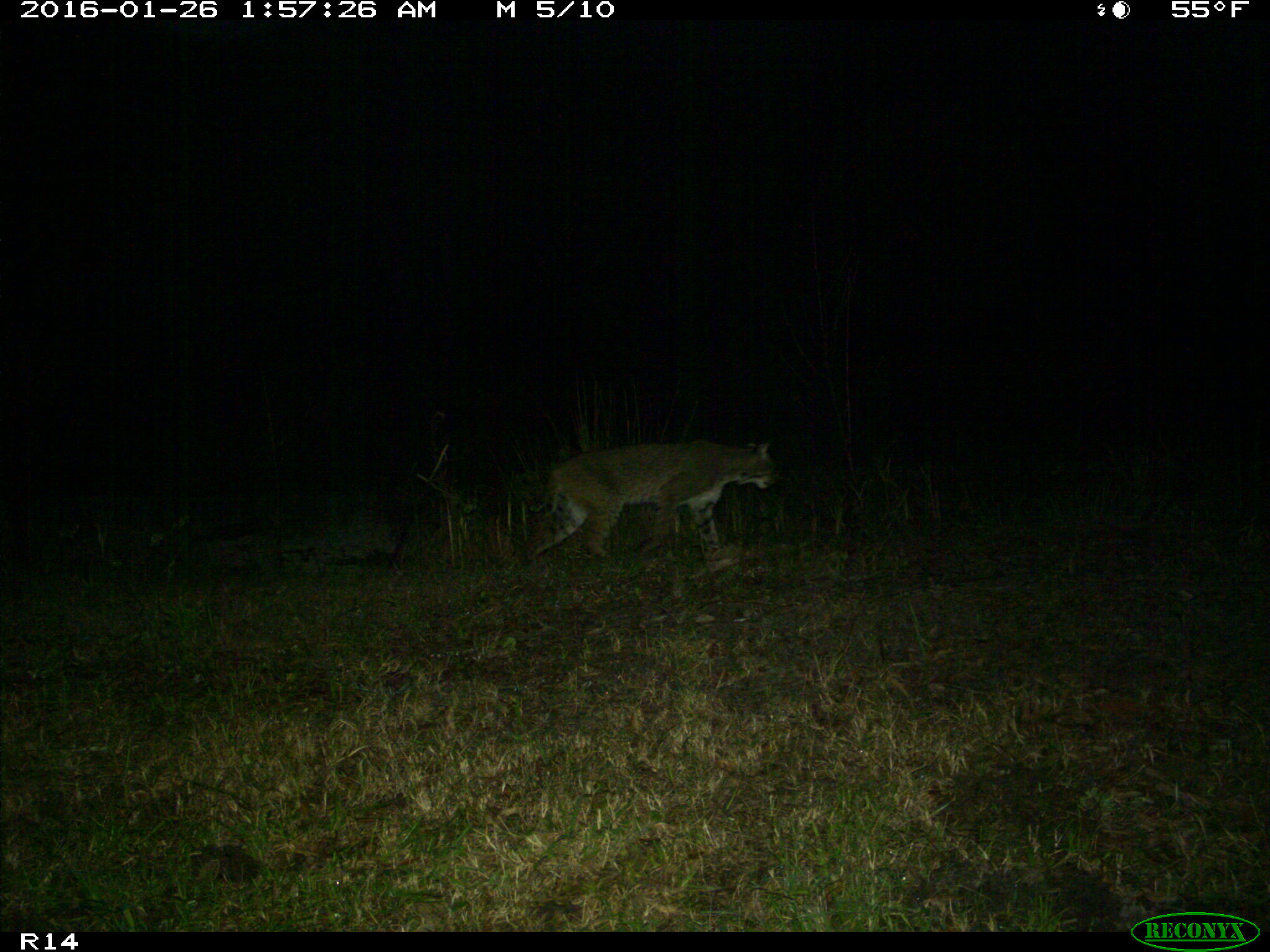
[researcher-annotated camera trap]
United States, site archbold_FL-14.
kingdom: Animalia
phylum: Chordata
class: Mammalia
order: Carnivora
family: Felidae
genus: Lynx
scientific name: Lynx rufus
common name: bobcat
Lynx rufus (bobcat).